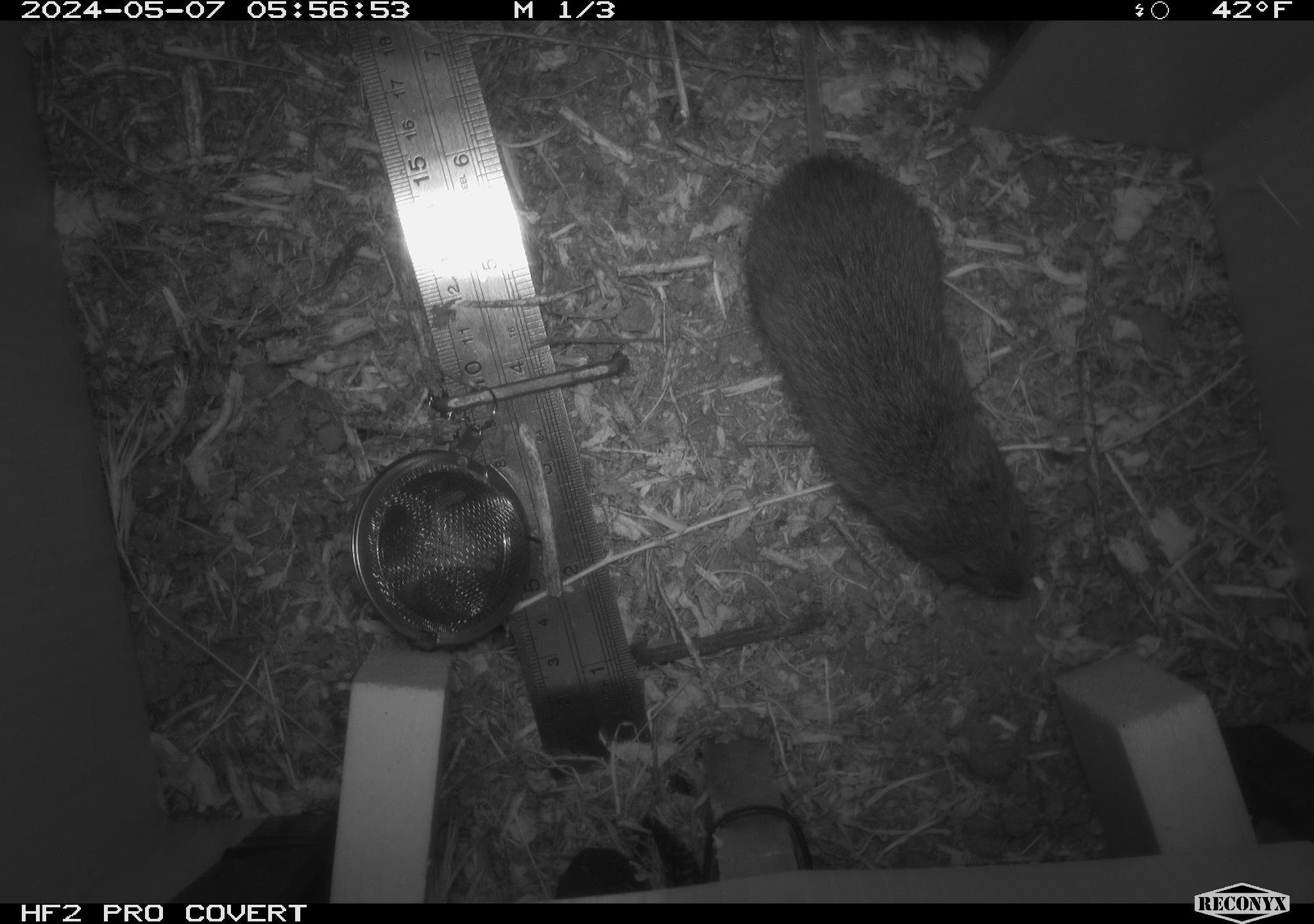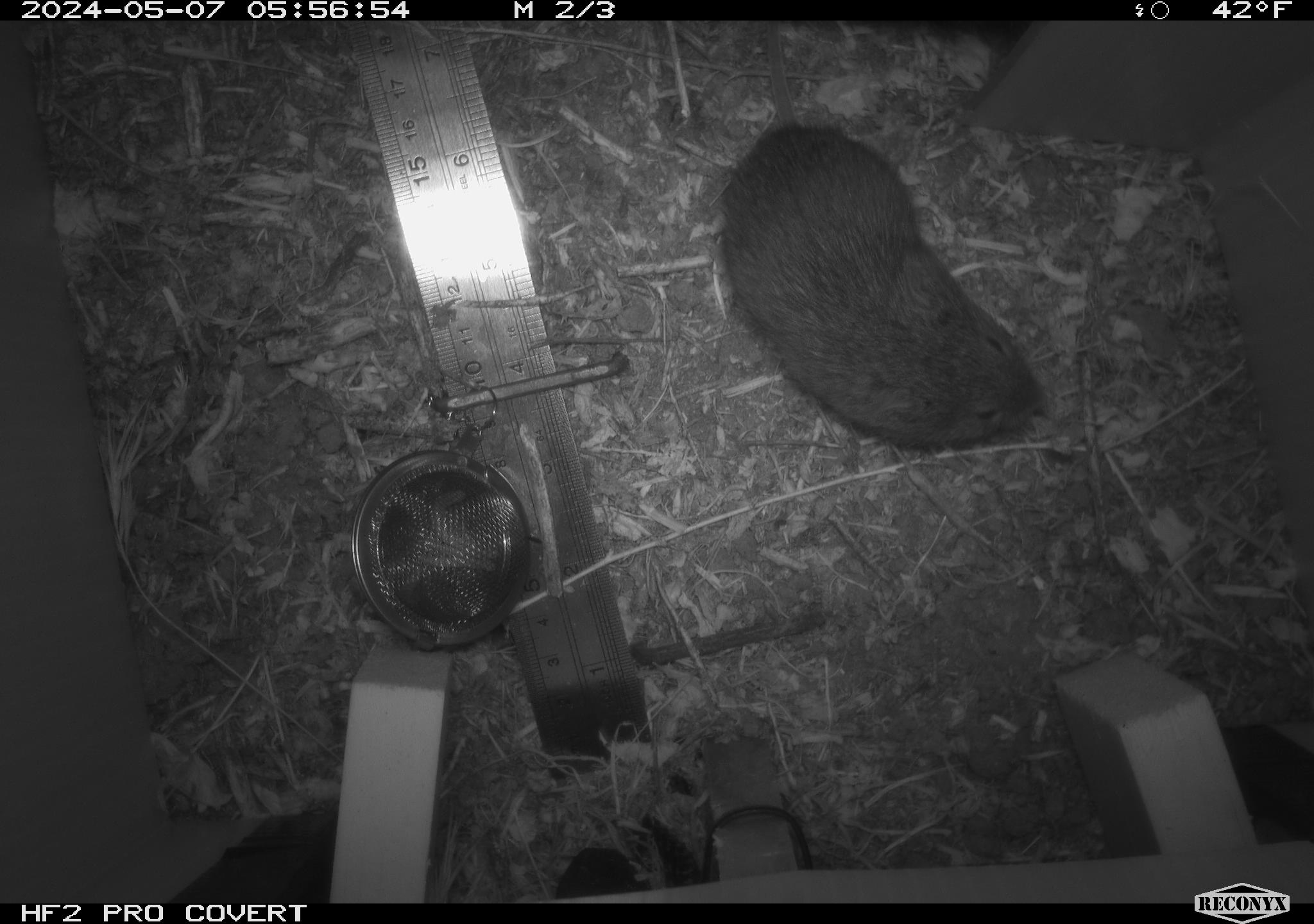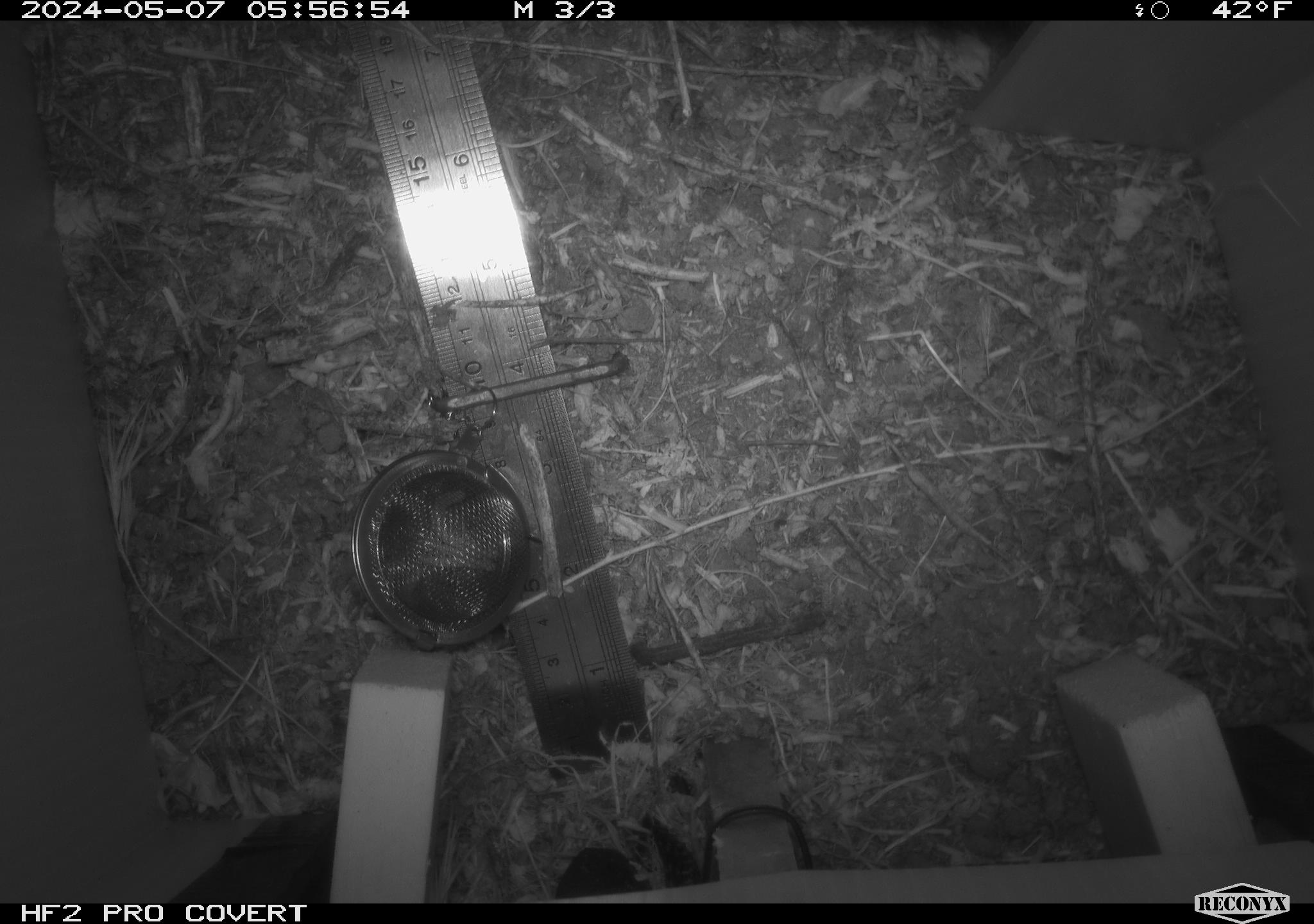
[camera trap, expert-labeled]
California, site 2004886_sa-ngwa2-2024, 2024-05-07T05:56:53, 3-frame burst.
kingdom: Animalia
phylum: Chordata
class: Mammalia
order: Rodentia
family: Cricetidae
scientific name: Arvicolinae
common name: voles, lemmings, and muskrats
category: arvicolinae subfamily